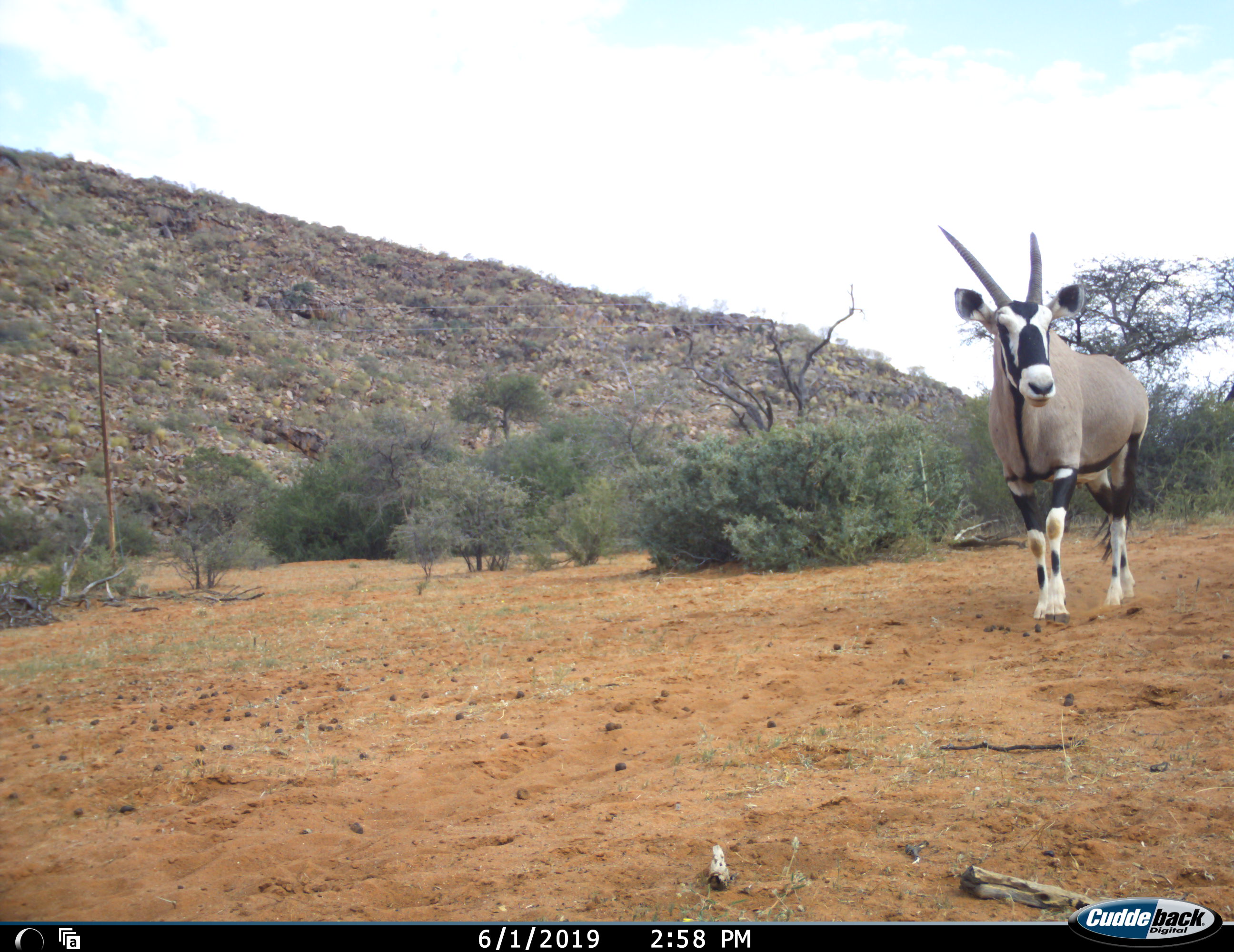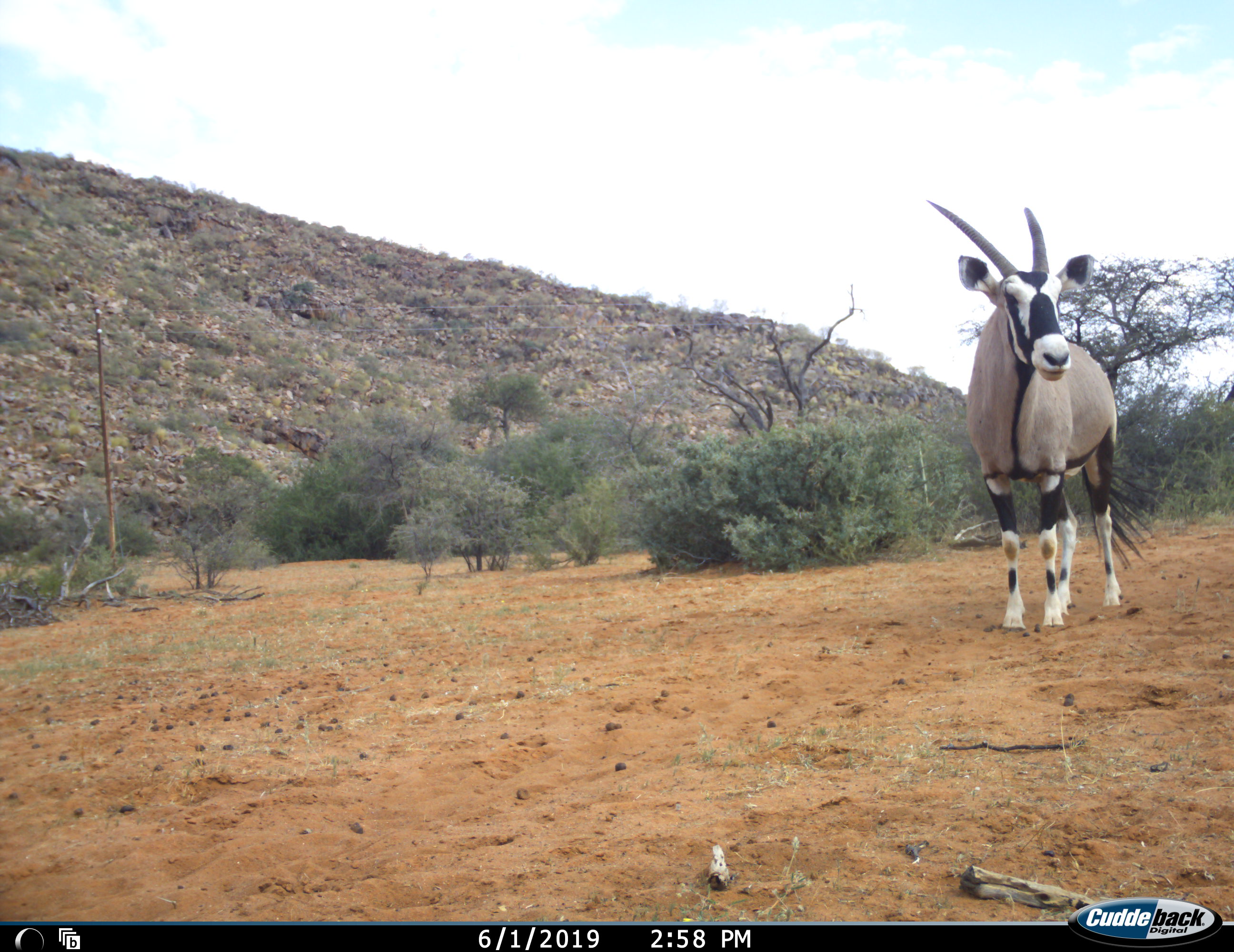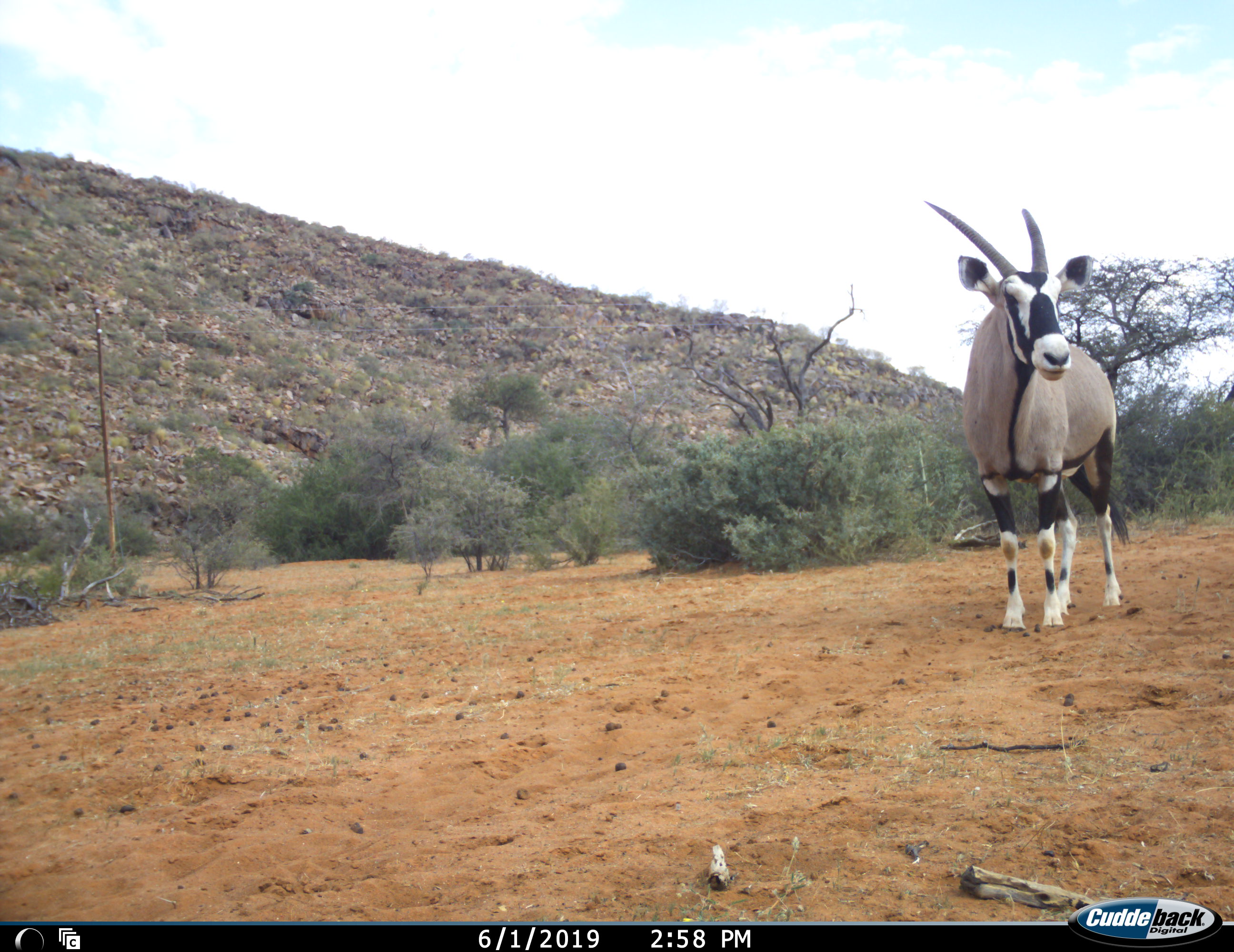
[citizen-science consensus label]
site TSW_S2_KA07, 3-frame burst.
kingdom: Animalia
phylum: Chordata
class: Mammalia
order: Artiodactyla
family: Bovidae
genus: Oryx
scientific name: Oryx gazella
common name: gemsbok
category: oryx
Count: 1.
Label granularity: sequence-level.